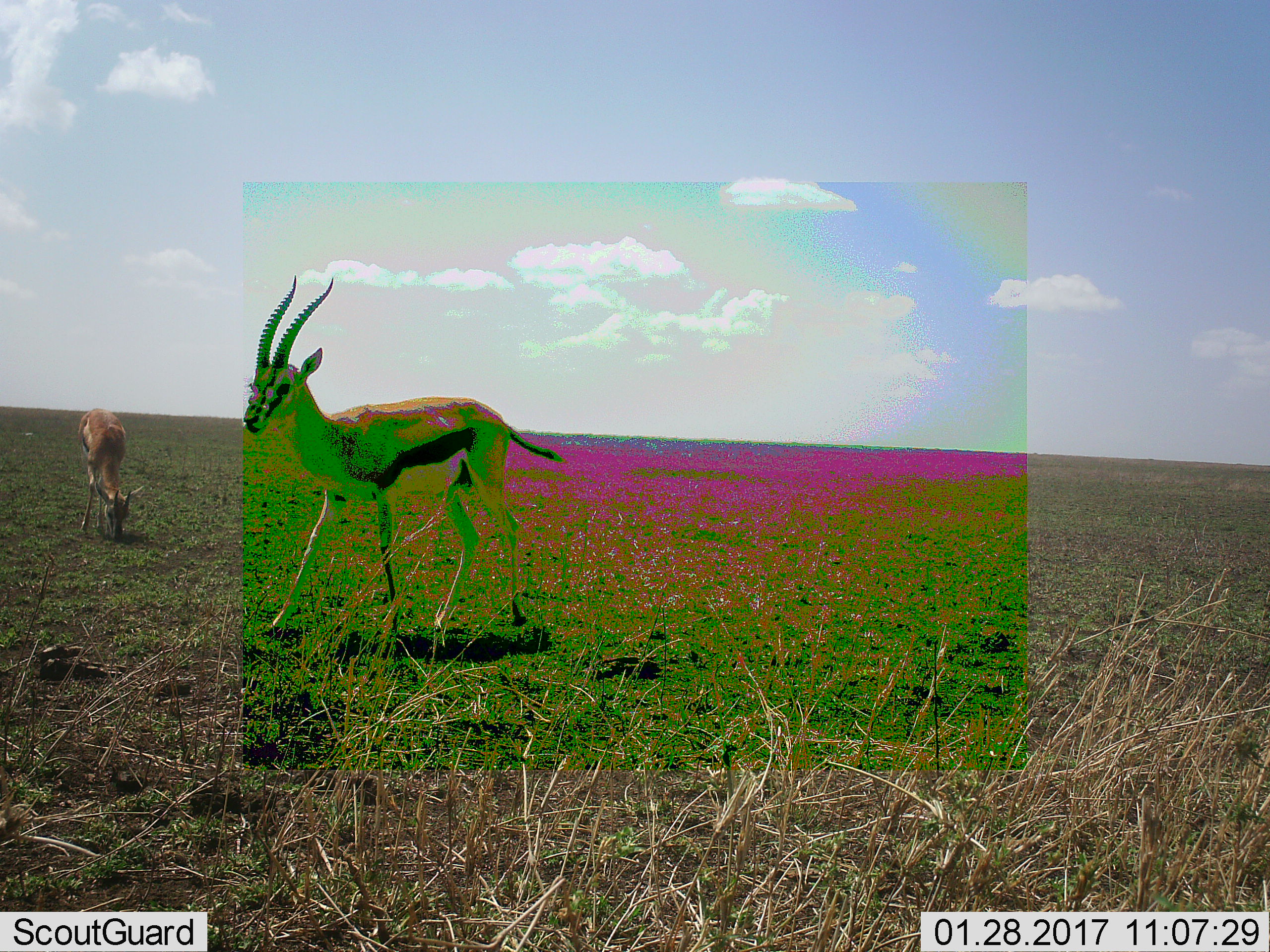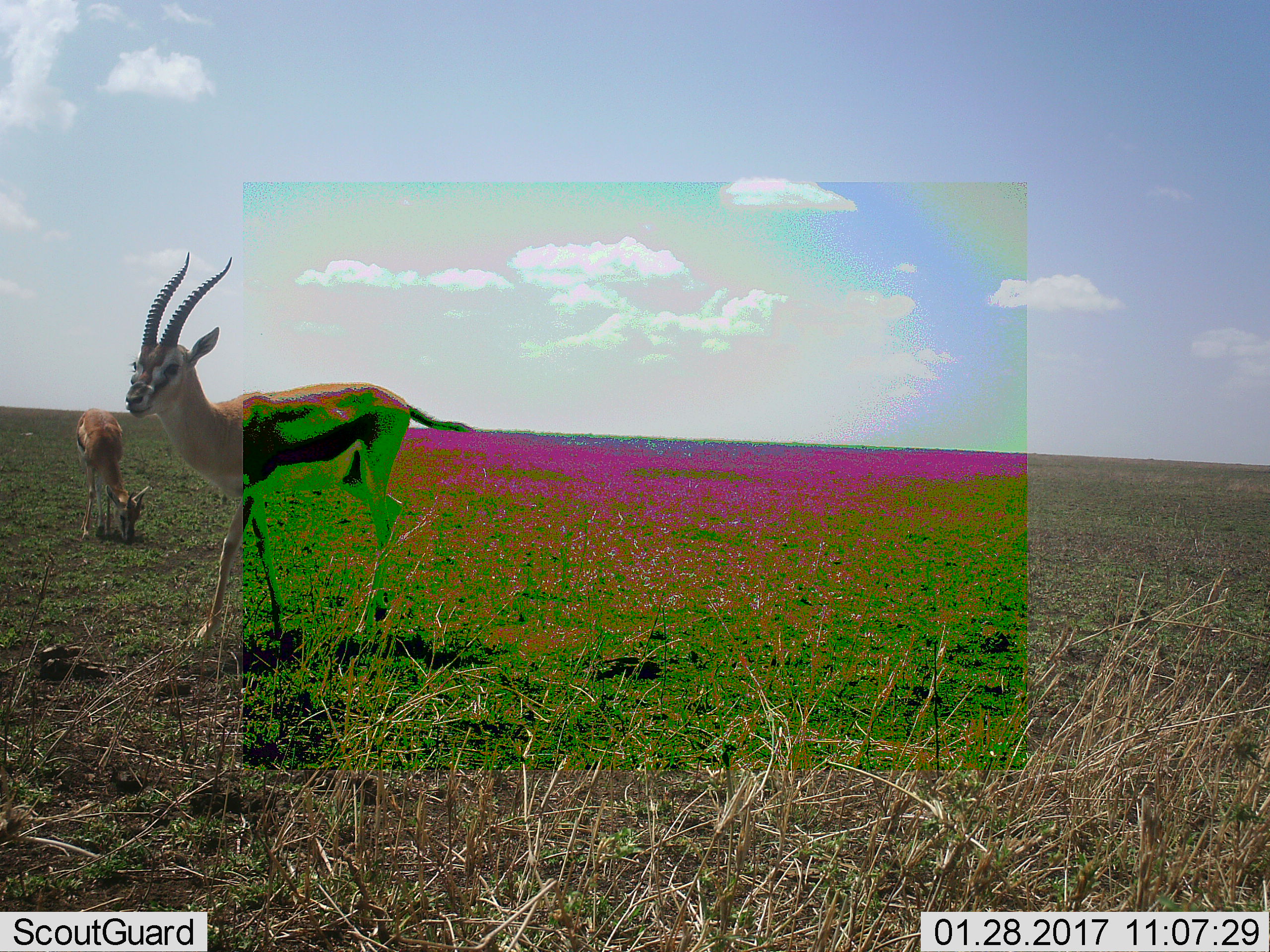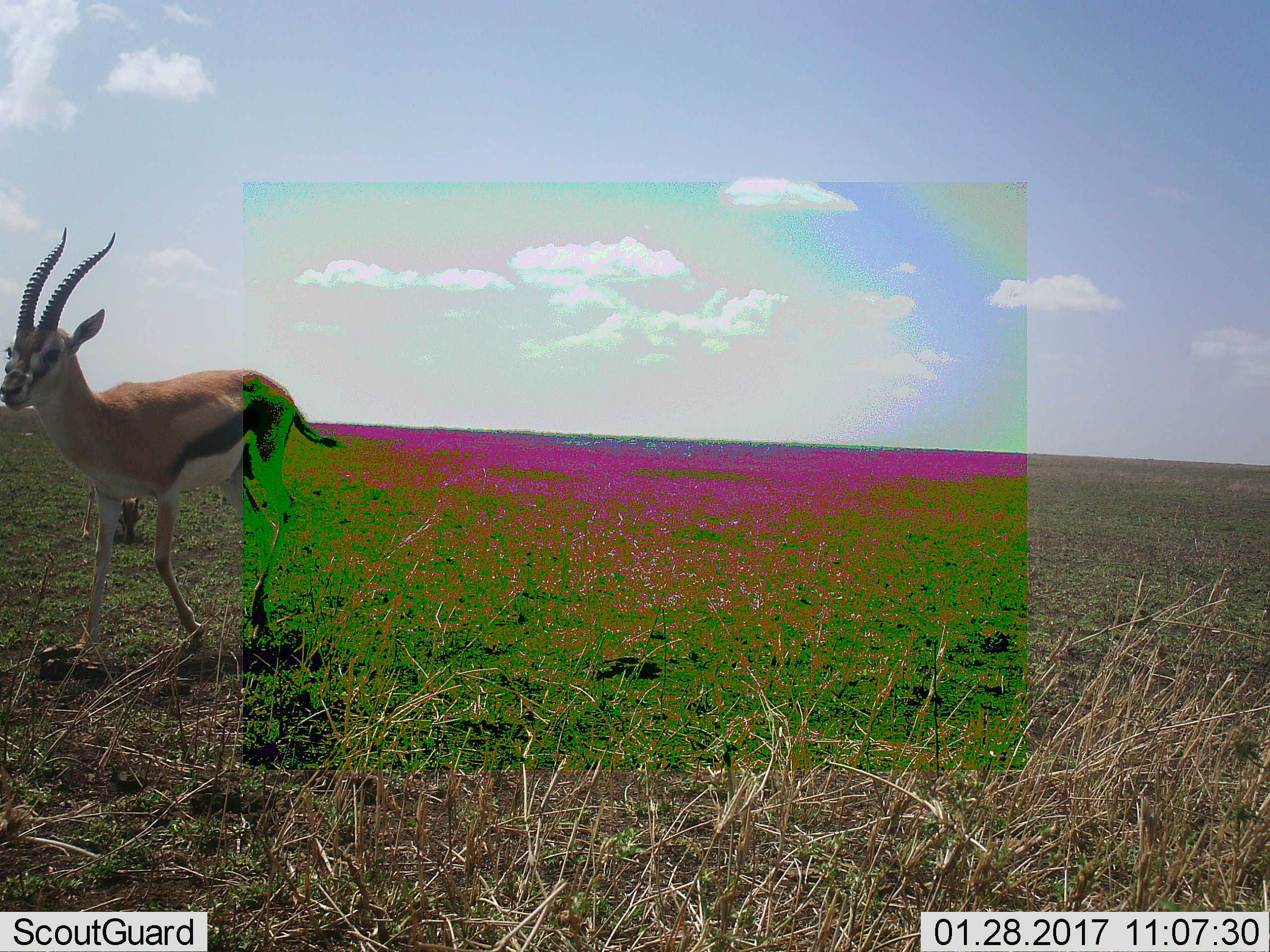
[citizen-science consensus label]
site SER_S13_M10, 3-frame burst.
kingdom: Animalia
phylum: Chordata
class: Mammalia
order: Artiodactyla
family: Bovidae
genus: Eudorcas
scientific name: Eudorcas thomsonii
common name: thomson's gazelle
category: gazellethomsons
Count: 2.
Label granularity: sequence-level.